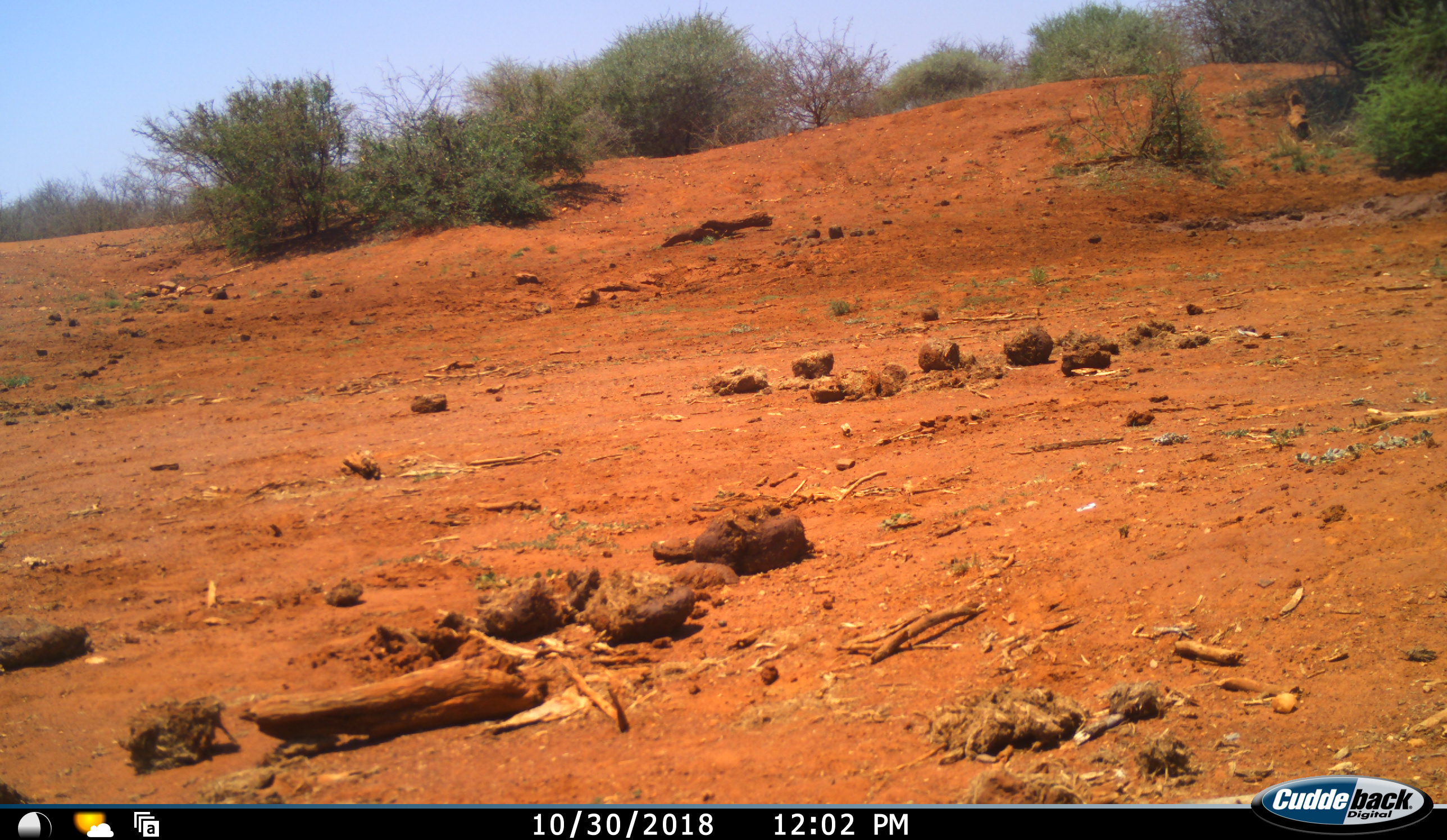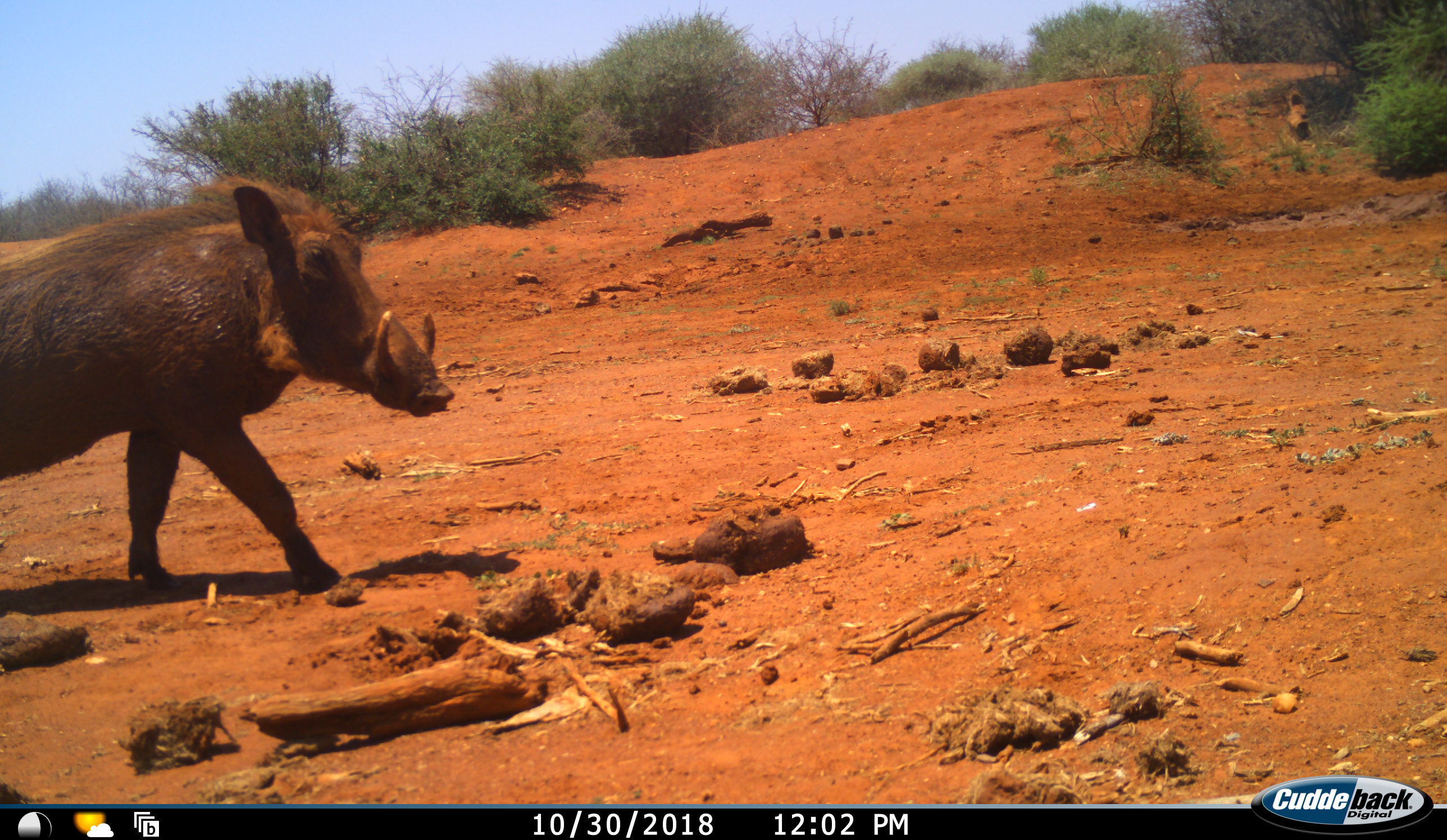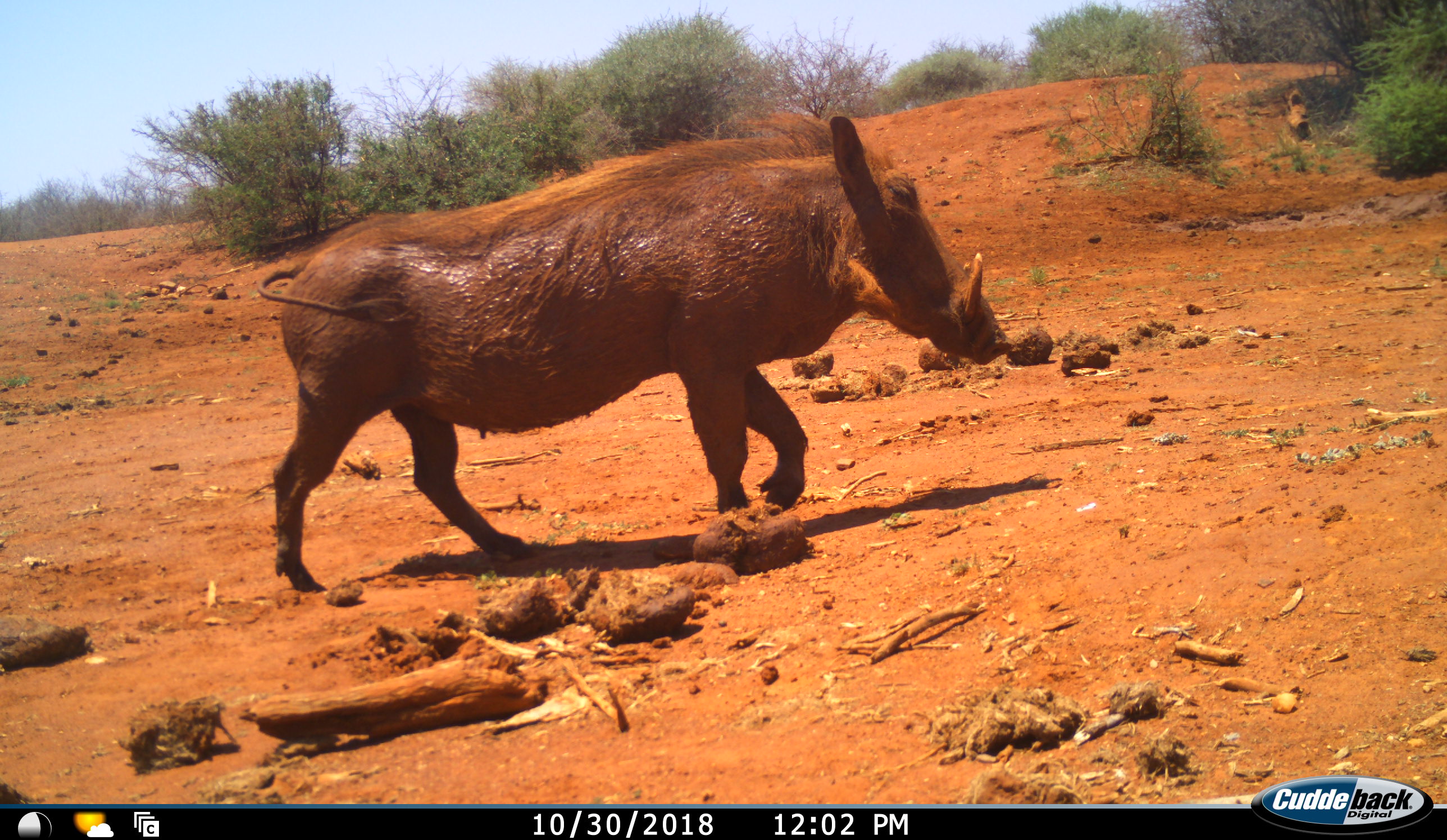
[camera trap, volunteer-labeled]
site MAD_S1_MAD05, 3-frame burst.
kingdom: Animalia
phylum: Chordata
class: Mammalia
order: Artiodactyla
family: Suidae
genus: Phacochoerus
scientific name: Phacochoerus africanus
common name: warthog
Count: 1.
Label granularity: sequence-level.